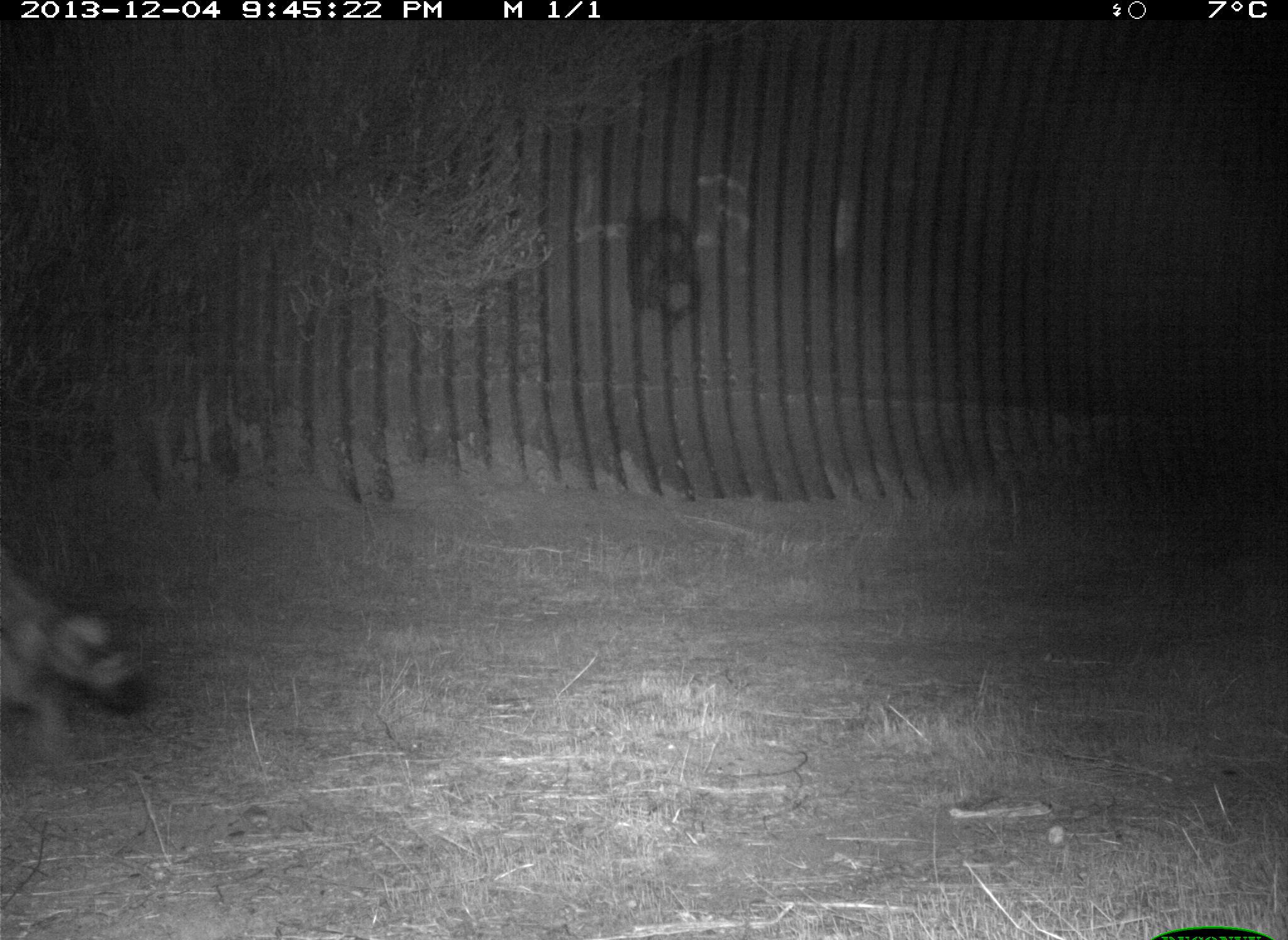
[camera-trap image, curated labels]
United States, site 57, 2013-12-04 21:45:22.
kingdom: Animalia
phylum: Chordata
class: Mammalia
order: Carnivora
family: Procyonidae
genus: Procyon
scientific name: Procyon lotor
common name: raccoon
Raccoon (Procyon lotor).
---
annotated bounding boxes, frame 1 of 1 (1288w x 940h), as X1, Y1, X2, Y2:
raccoon: 0, 555, 149, 761